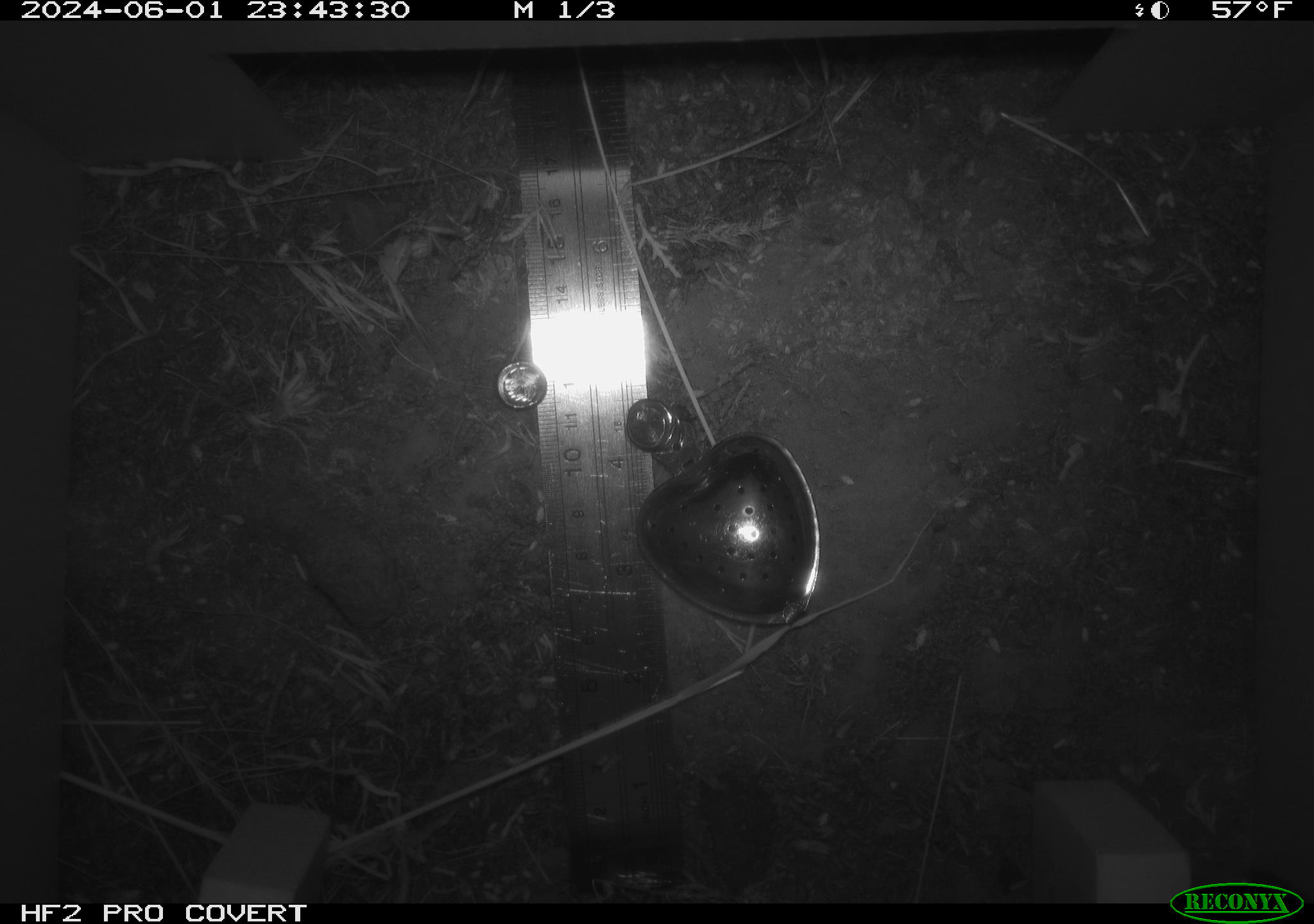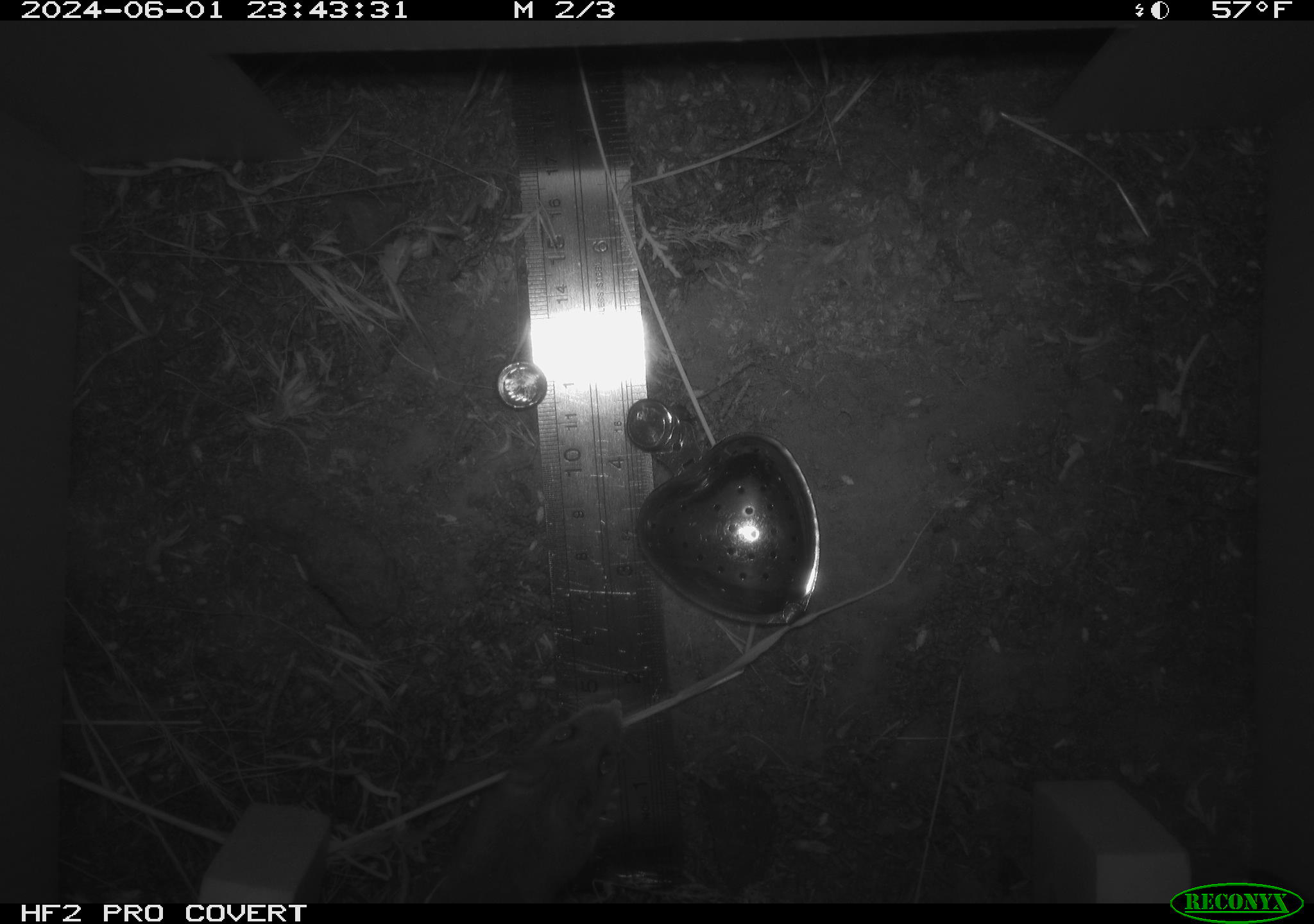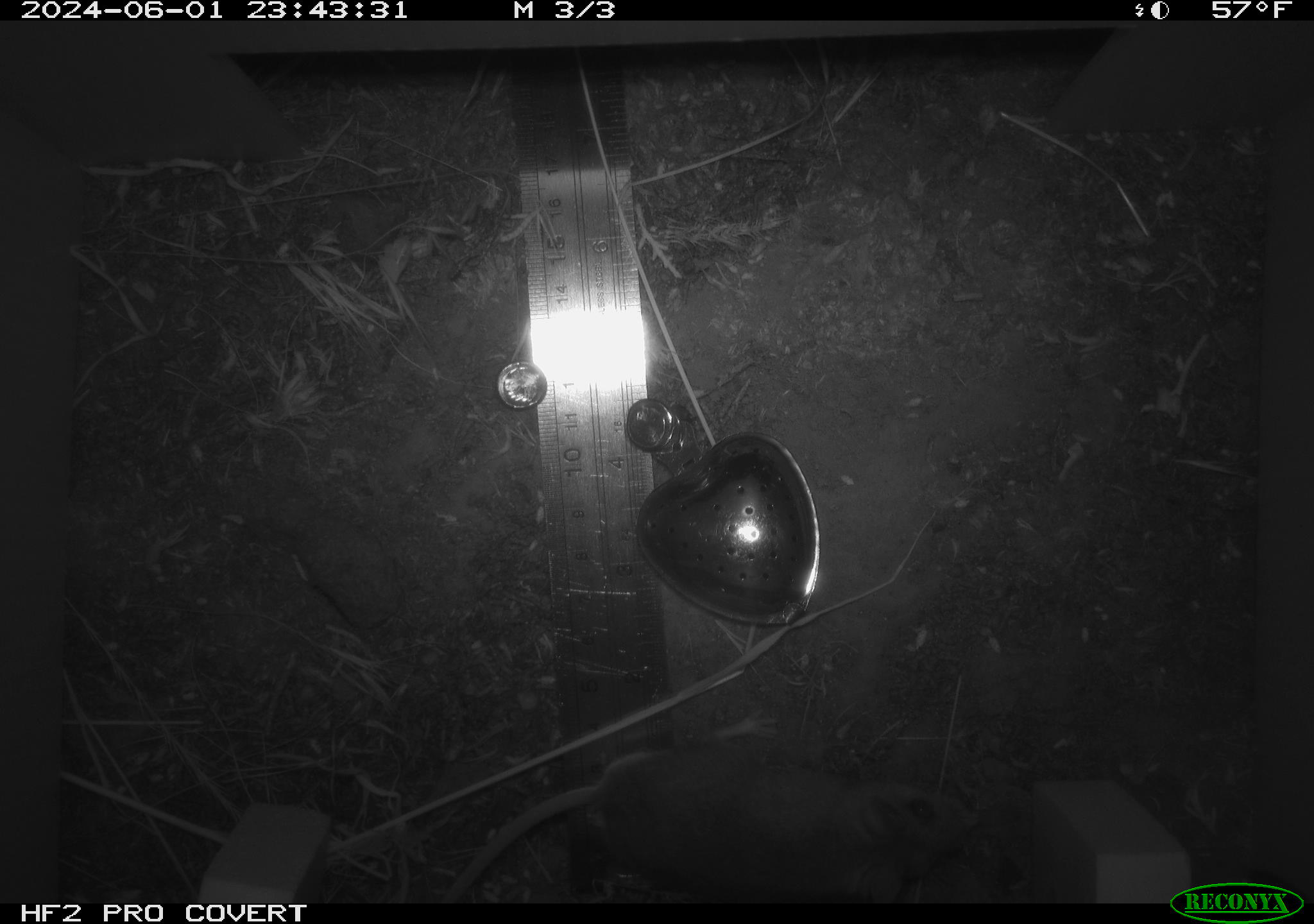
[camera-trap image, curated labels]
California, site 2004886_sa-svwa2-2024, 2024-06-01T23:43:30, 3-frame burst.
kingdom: Animalia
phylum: Chordata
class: Mammalia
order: Rodentia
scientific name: Rodentia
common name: mouse species